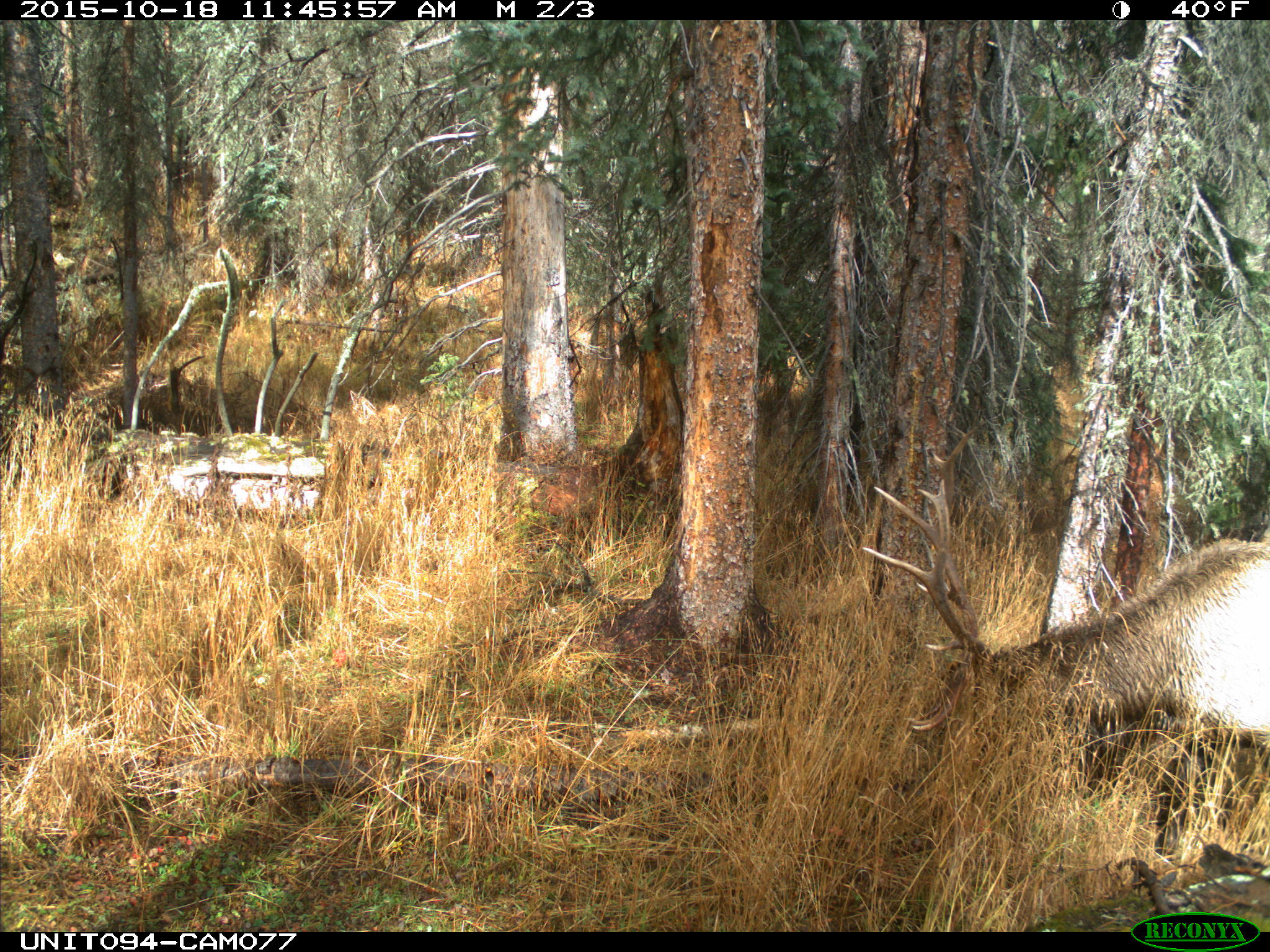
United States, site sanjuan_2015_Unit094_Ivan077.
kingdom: Animalia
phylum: Chordata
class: Mammalia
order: Artiodactyla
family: Cervidae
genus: Cervus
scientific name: Cervus elaphus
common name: red deer